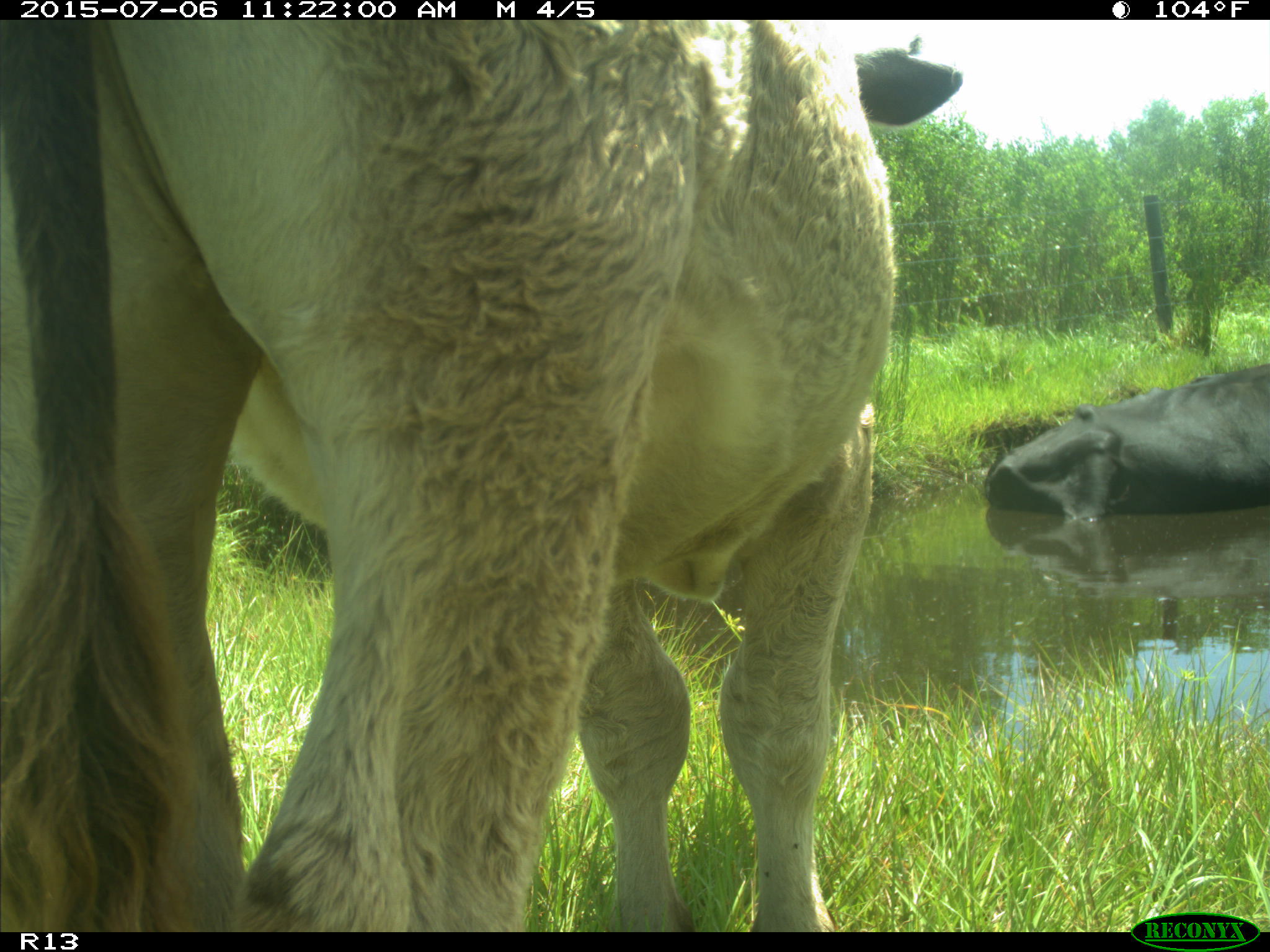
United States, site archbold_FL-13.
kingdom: Animalia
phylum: Chordata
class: Mammalia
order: Artiodactyla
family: Bovidae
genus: Bos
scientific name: Bos taurus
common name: domestic cow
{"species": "Bos taurus (domestic cow)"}